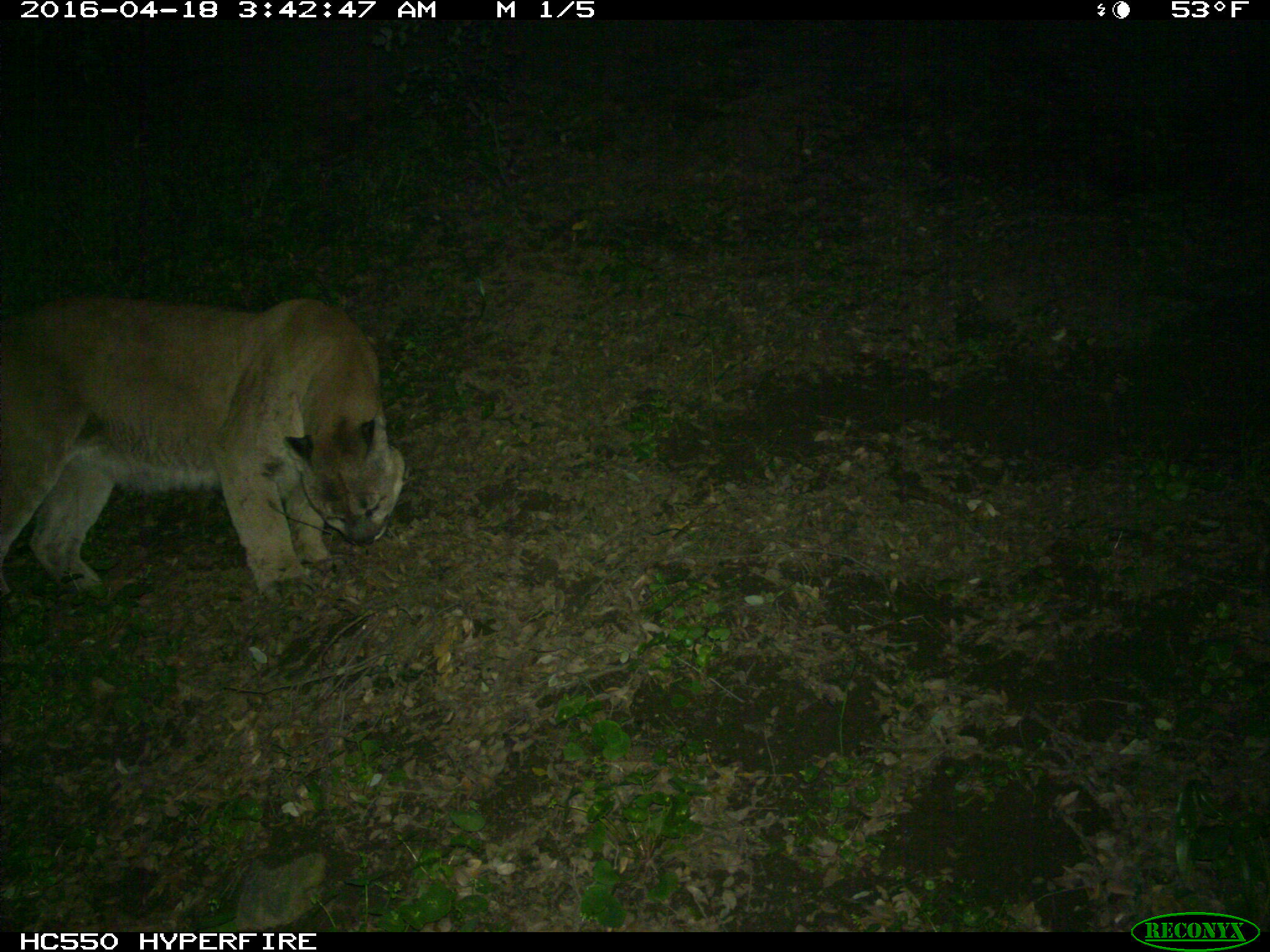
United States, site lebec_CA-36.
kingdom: Animalia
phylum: Chordata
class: Mammalia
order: Carnivora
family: Felidae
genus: Puma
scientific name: Puma concolor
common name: mountain lion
Puma concolor (mountain lion).